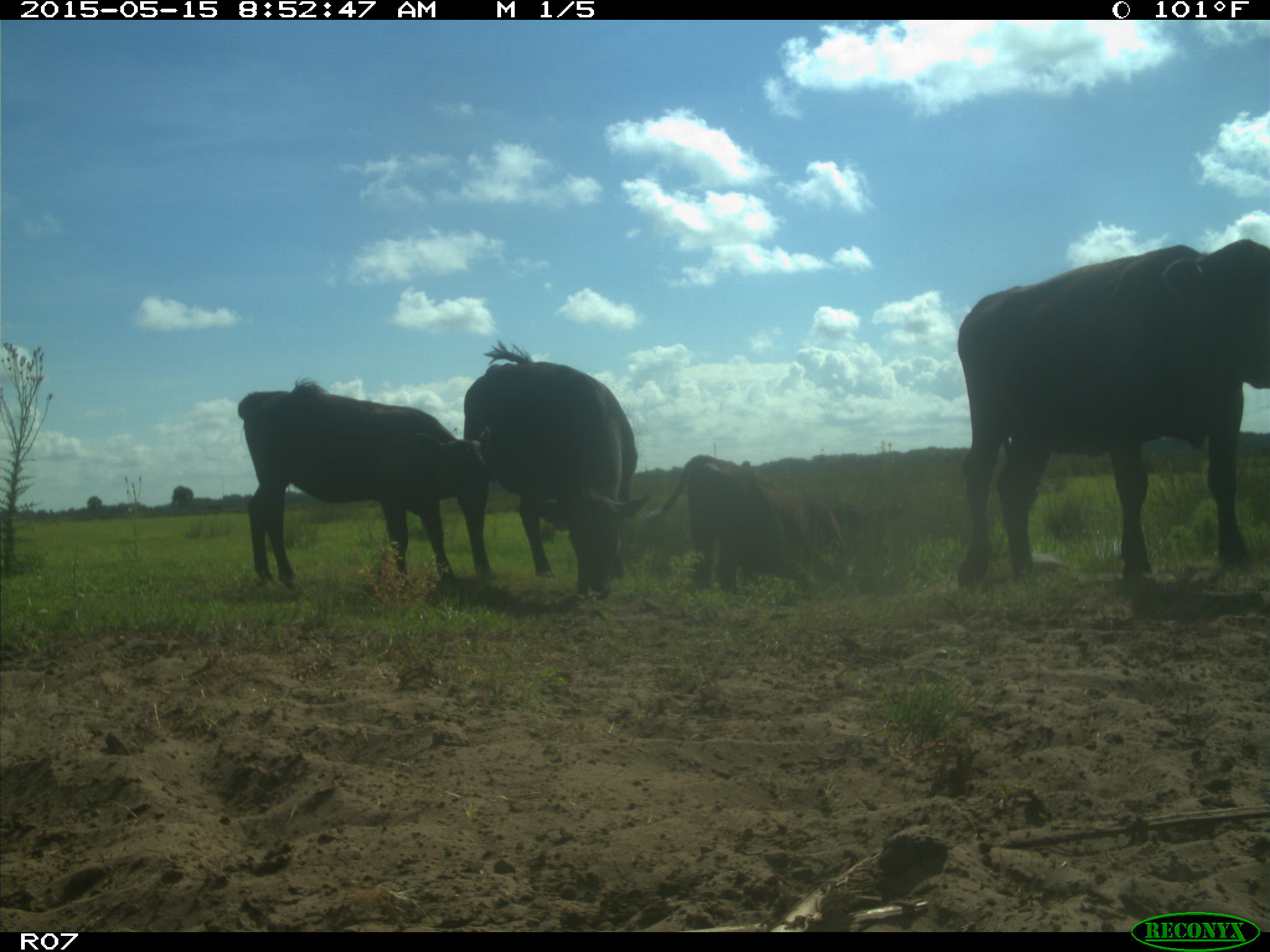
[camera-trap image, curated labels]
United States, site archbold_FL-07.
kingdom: Animalia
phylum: Chordata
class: Mammalia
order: Artiodactyla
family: Bovidae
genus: Bos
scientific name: Bos taurus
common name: domestic cow